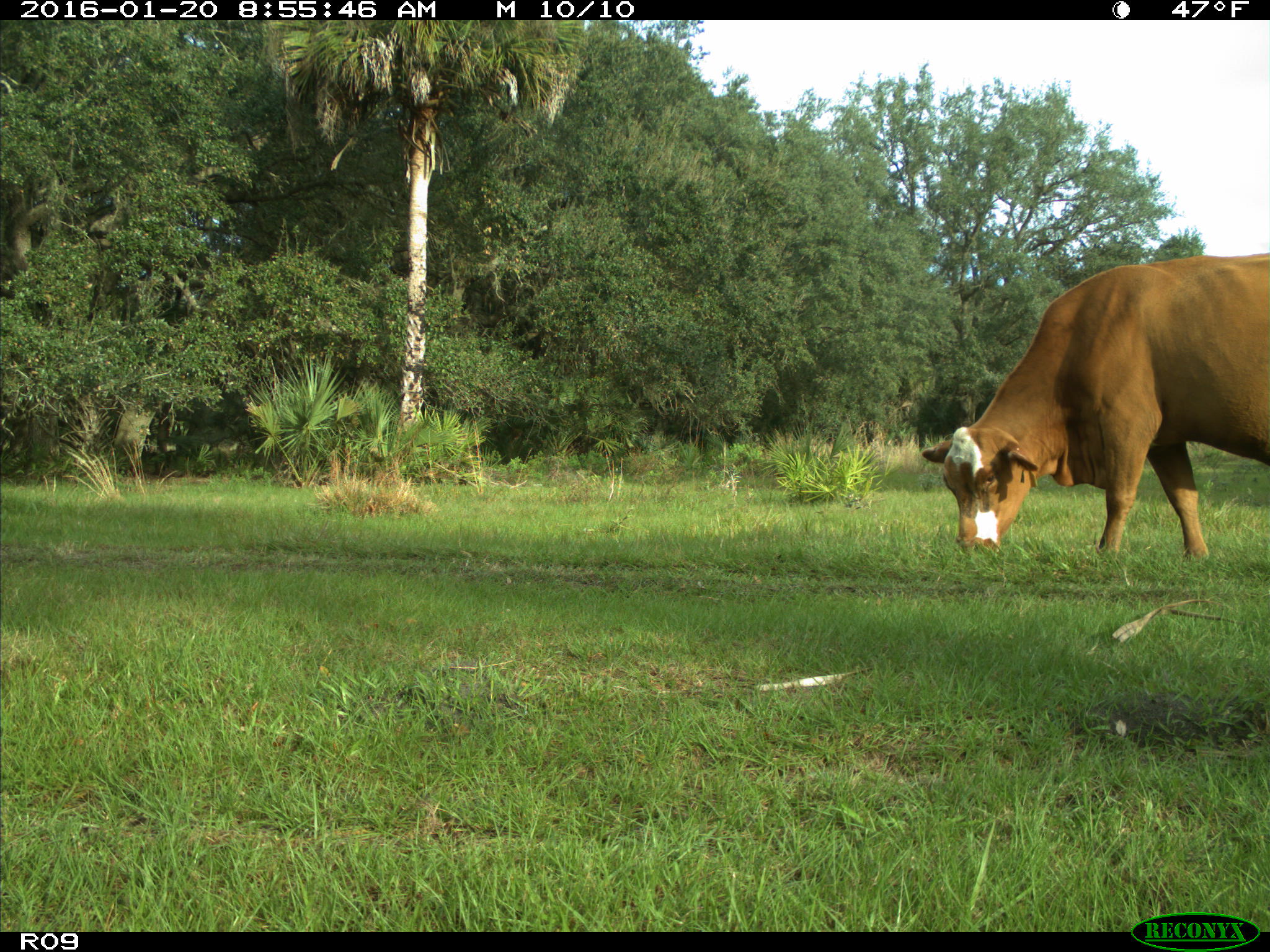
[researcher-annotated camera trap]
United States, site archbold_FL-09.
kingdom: Animalia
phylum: Chordata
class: Mammalia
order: Artiodactyla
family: Bovidae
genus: Bos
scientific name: Bos taurus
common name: domestic cow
Bos taurus (domestic cow).